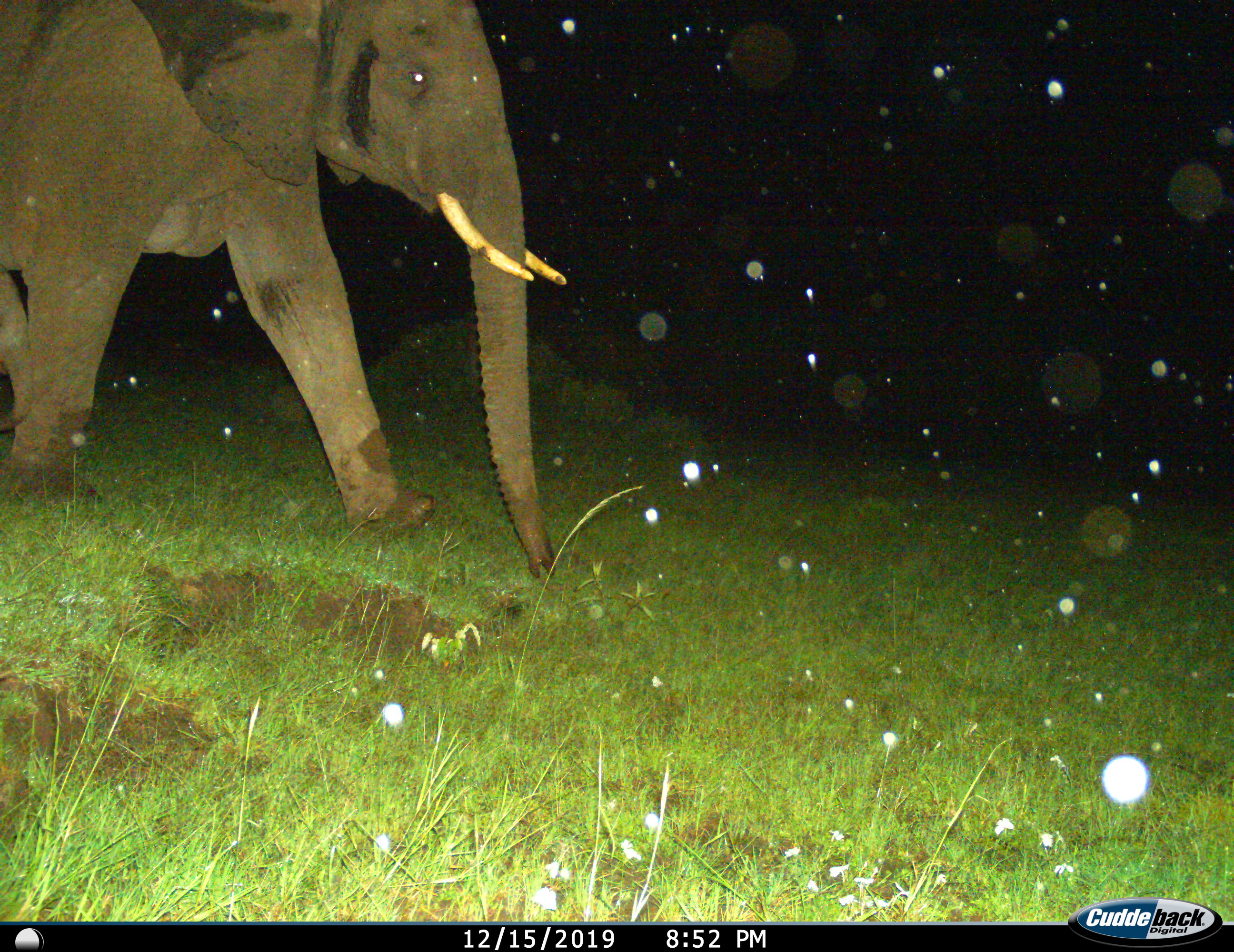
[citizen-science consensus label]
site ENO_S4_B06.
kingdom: Animalia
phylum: Chordata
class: Mammalia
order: Proboscidea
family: Elephantidae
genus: Loxodonta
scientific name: Loxodonta africana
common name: african bush elephant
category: elephant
Elephant (african bush elephant) (Loxodonta africana), count 1. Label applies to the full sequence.